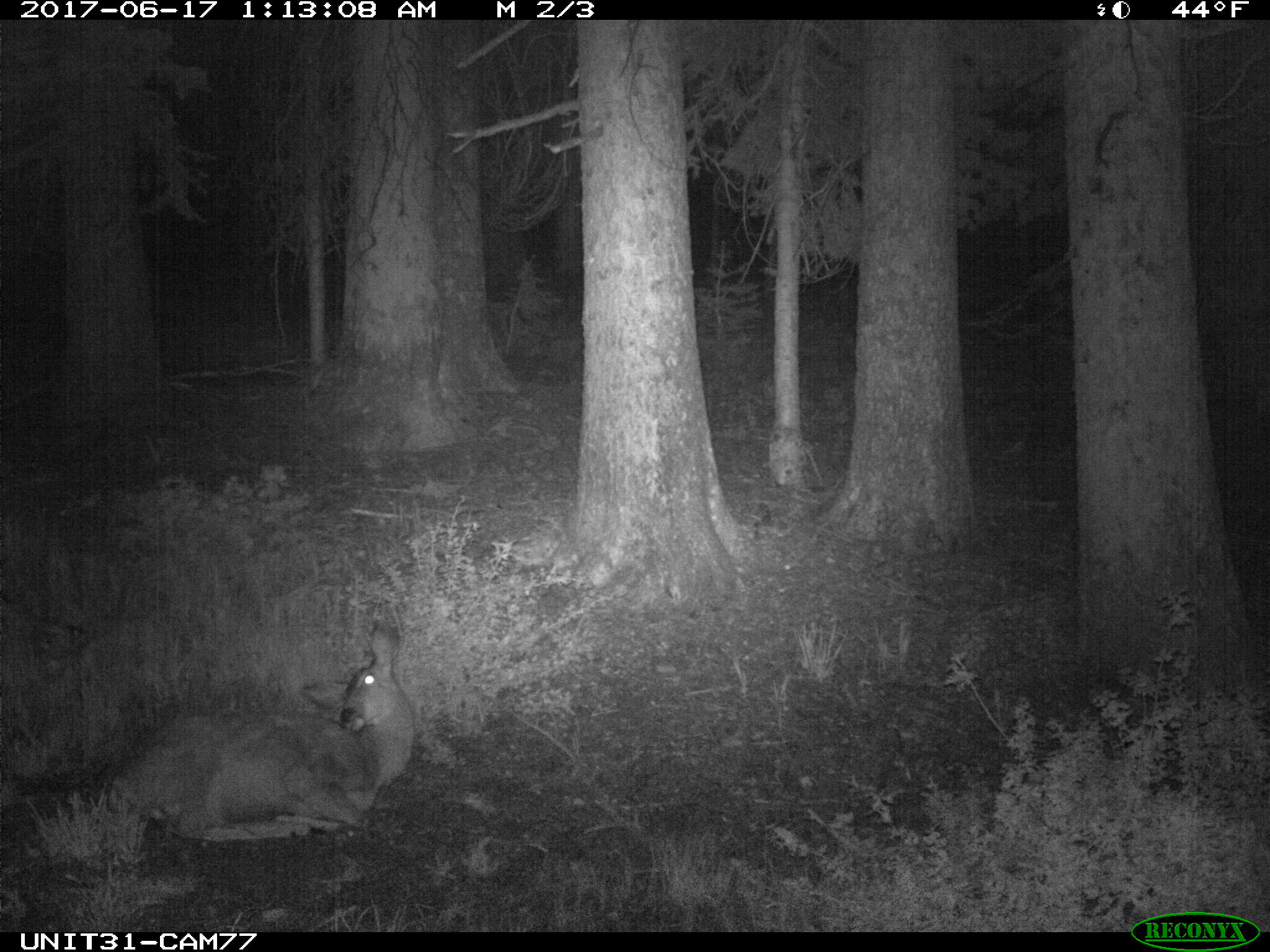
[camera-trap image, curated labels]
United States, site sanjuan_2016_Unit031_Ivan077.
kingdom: Animalia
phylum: Chordata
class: Mammalia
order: Artiodactyla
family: Cervidae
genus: Odocoileus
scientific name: Odocoileus hemionus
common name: mule deer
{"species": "Odocoileus hemionus (mule deer)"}